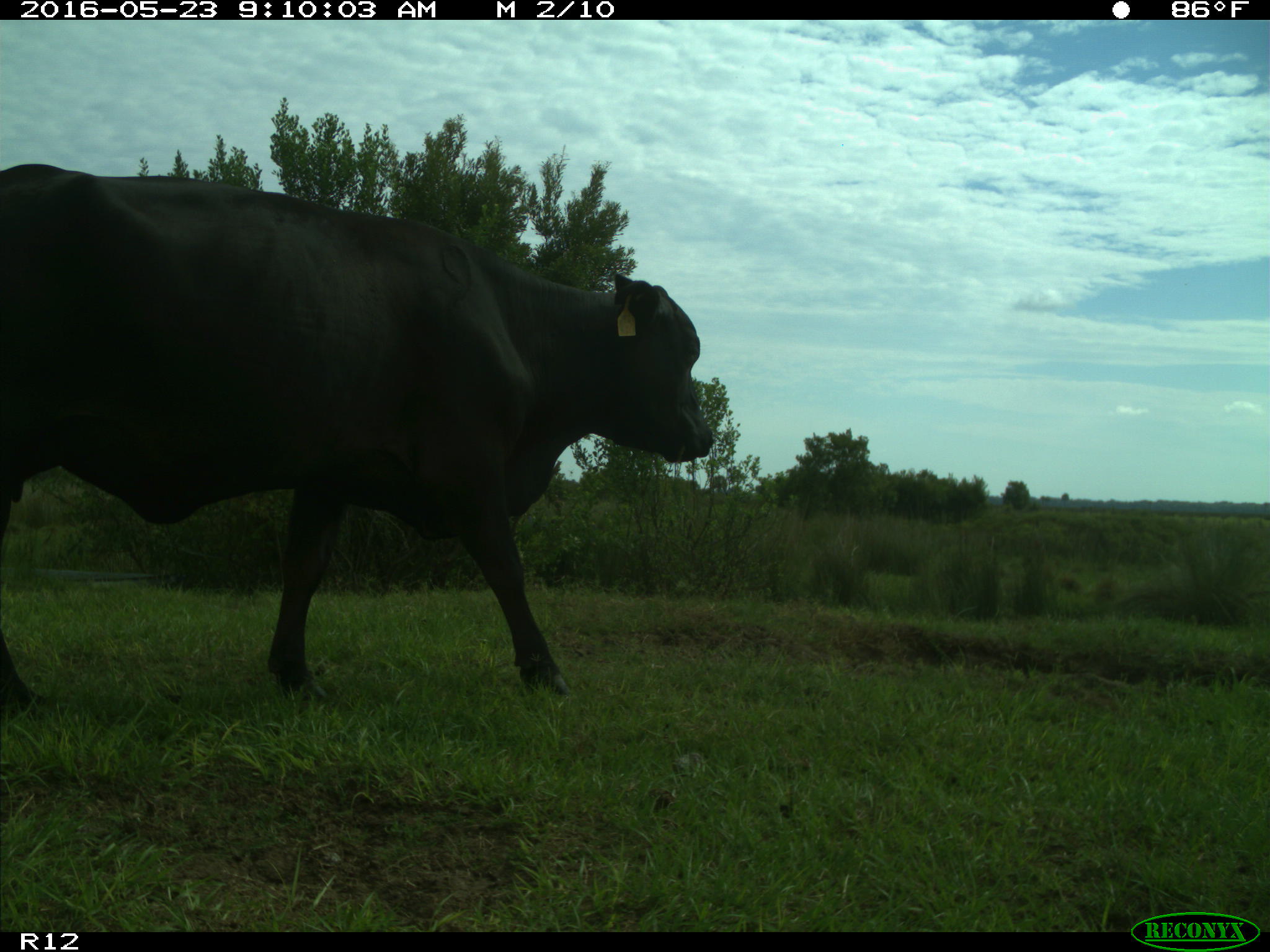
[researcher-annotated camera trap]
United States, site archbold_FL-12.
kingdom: Animalia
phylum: Chordata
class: Mammalia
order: Artiodactyla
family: Bovidae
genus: Bos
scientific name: Bos taurus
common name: domestic cow